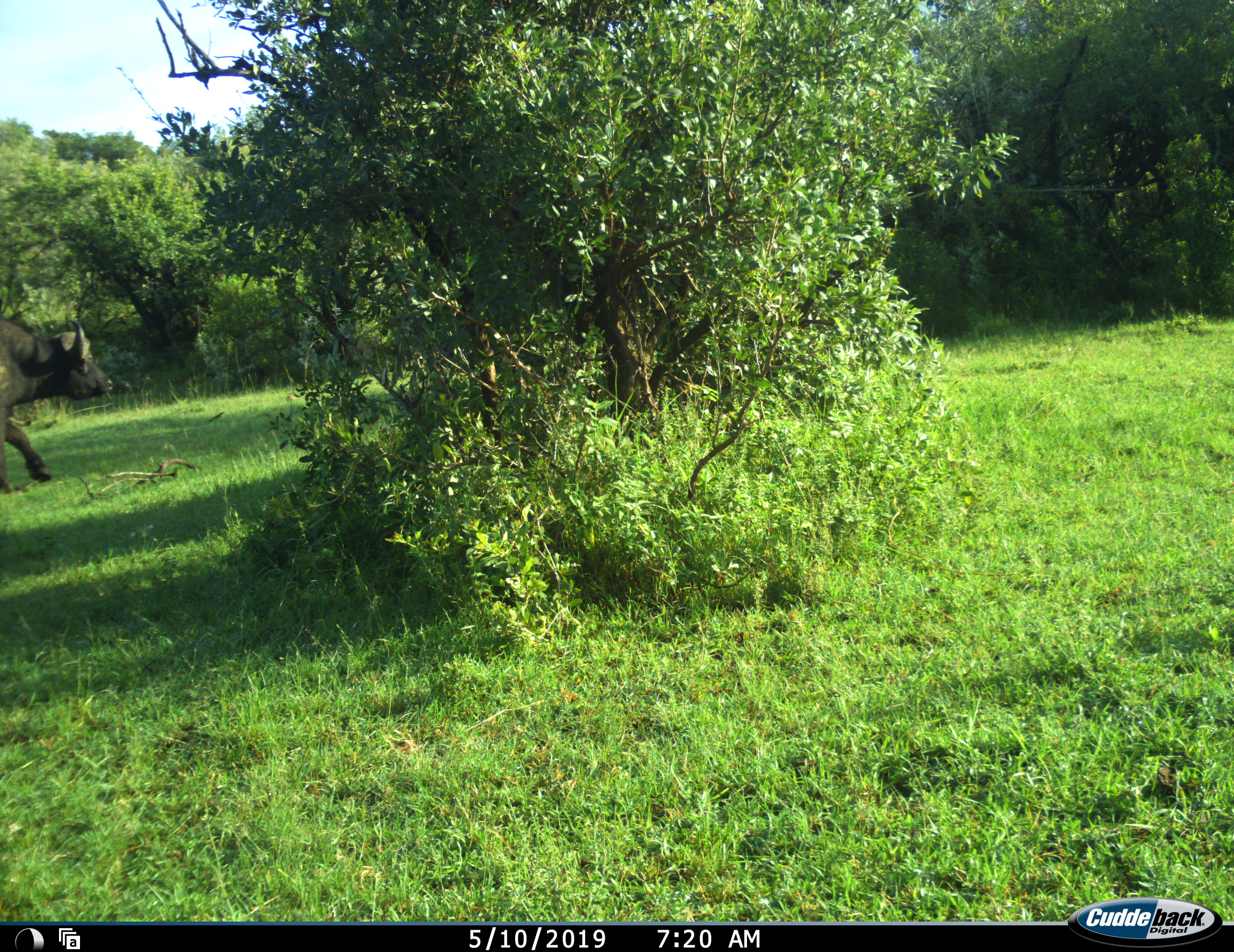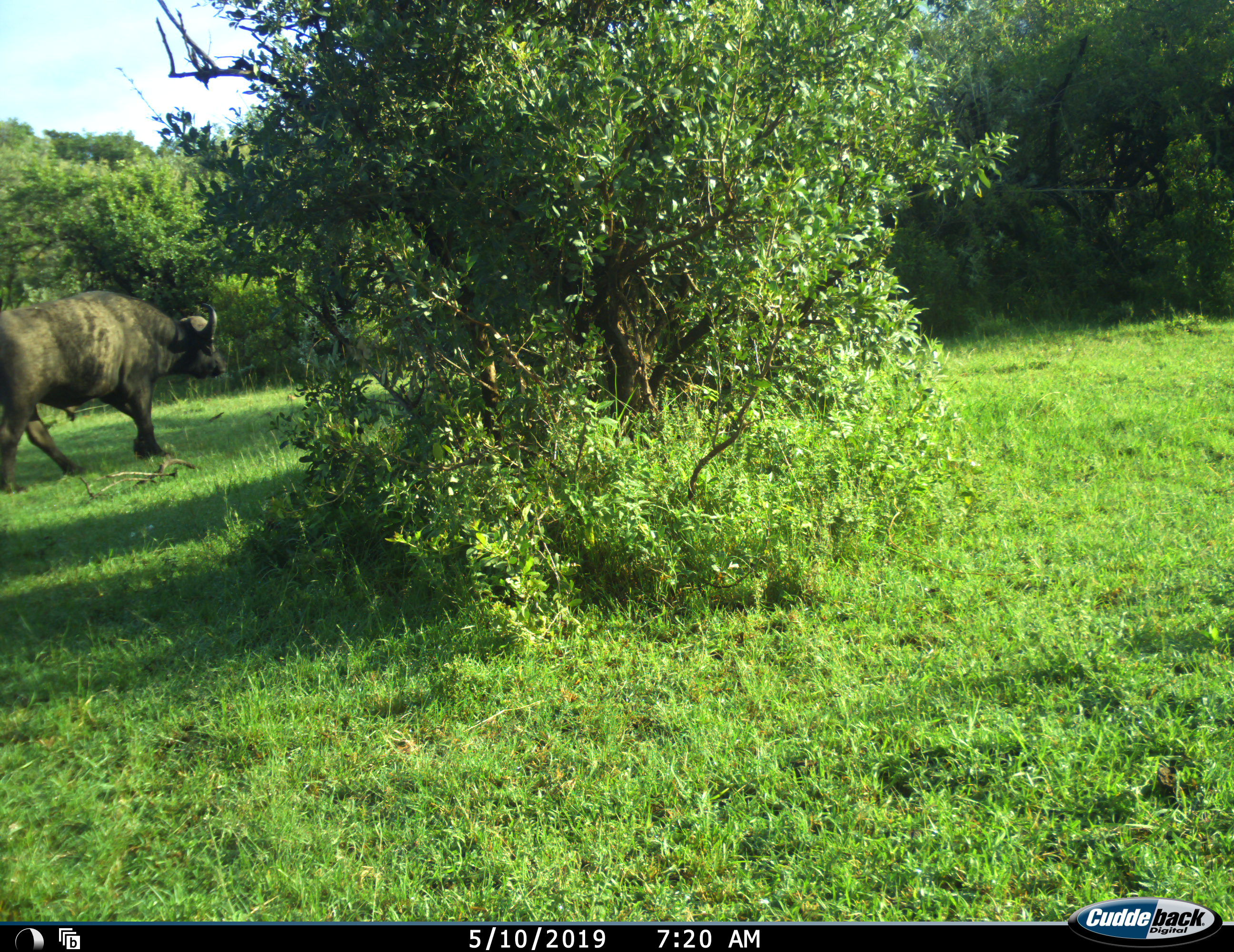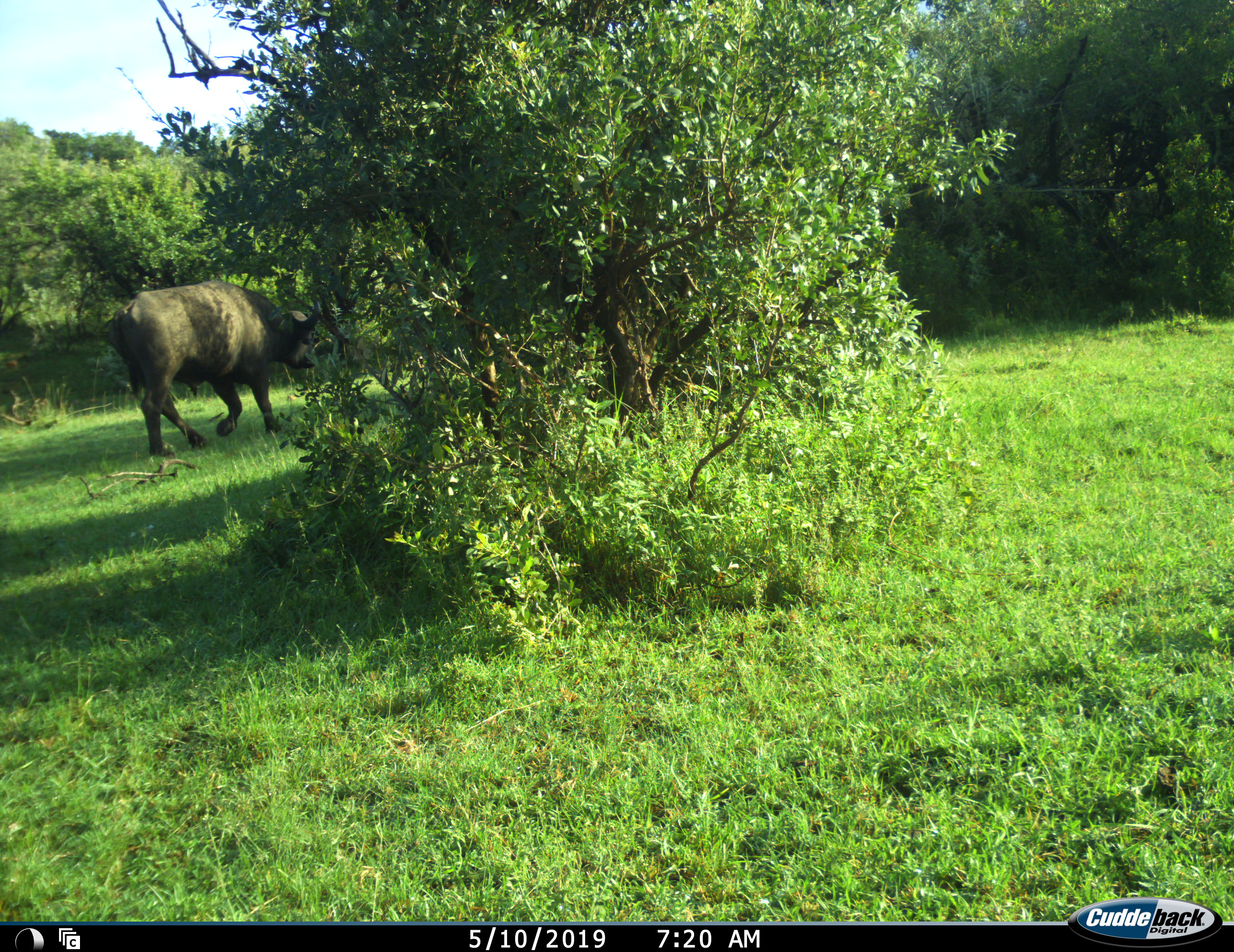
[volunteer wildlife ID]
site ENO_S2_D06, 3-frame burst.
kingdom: Animalia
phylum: Chordata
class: Mammalia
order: Artiodactyla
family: Bovidae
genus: Syncerus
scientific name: Syncerus caffer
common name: african buffalo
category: buffalo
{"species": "buffalo (african buffalo) (Syncerus caffer)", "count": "1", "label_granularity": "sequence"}